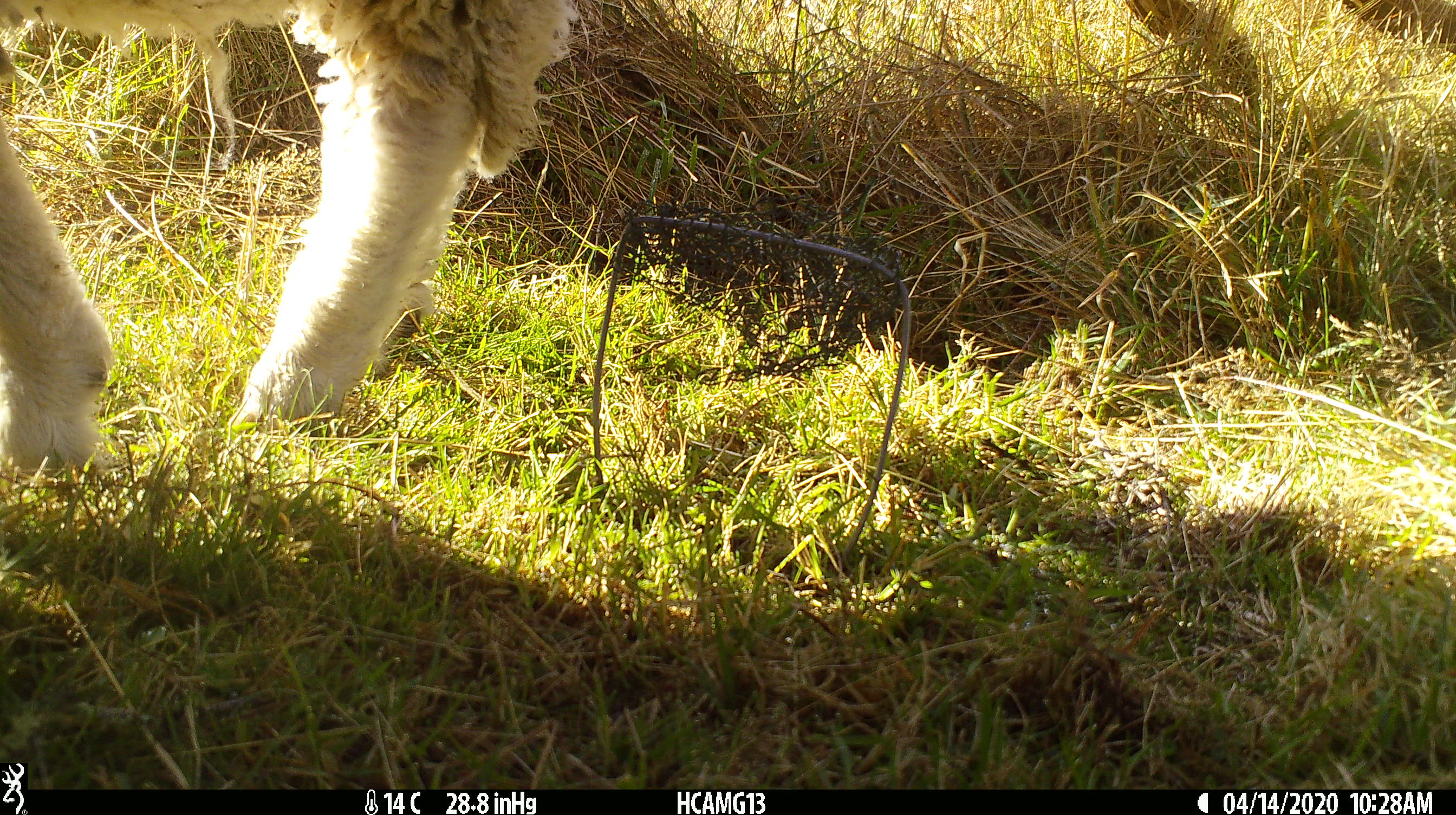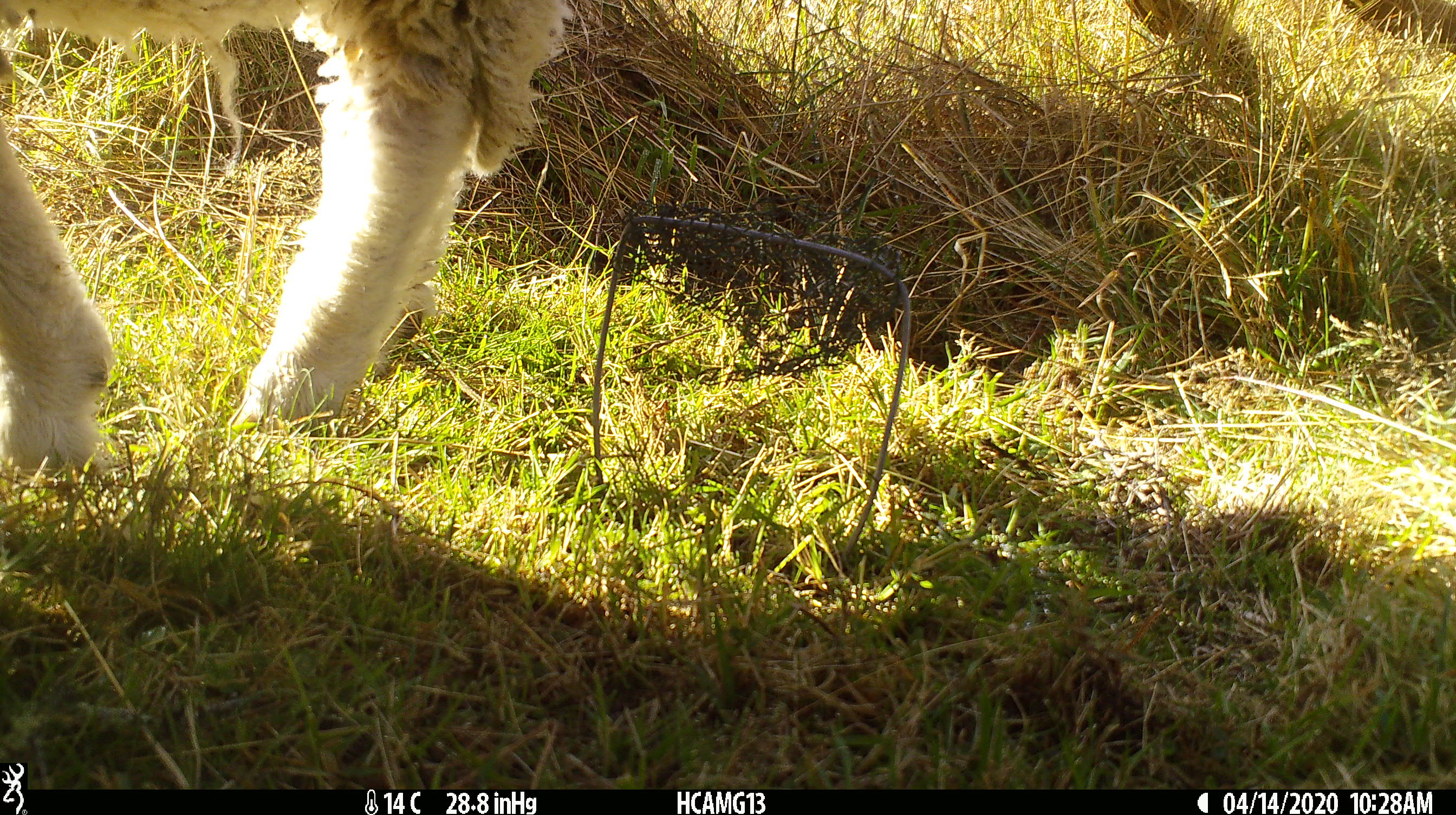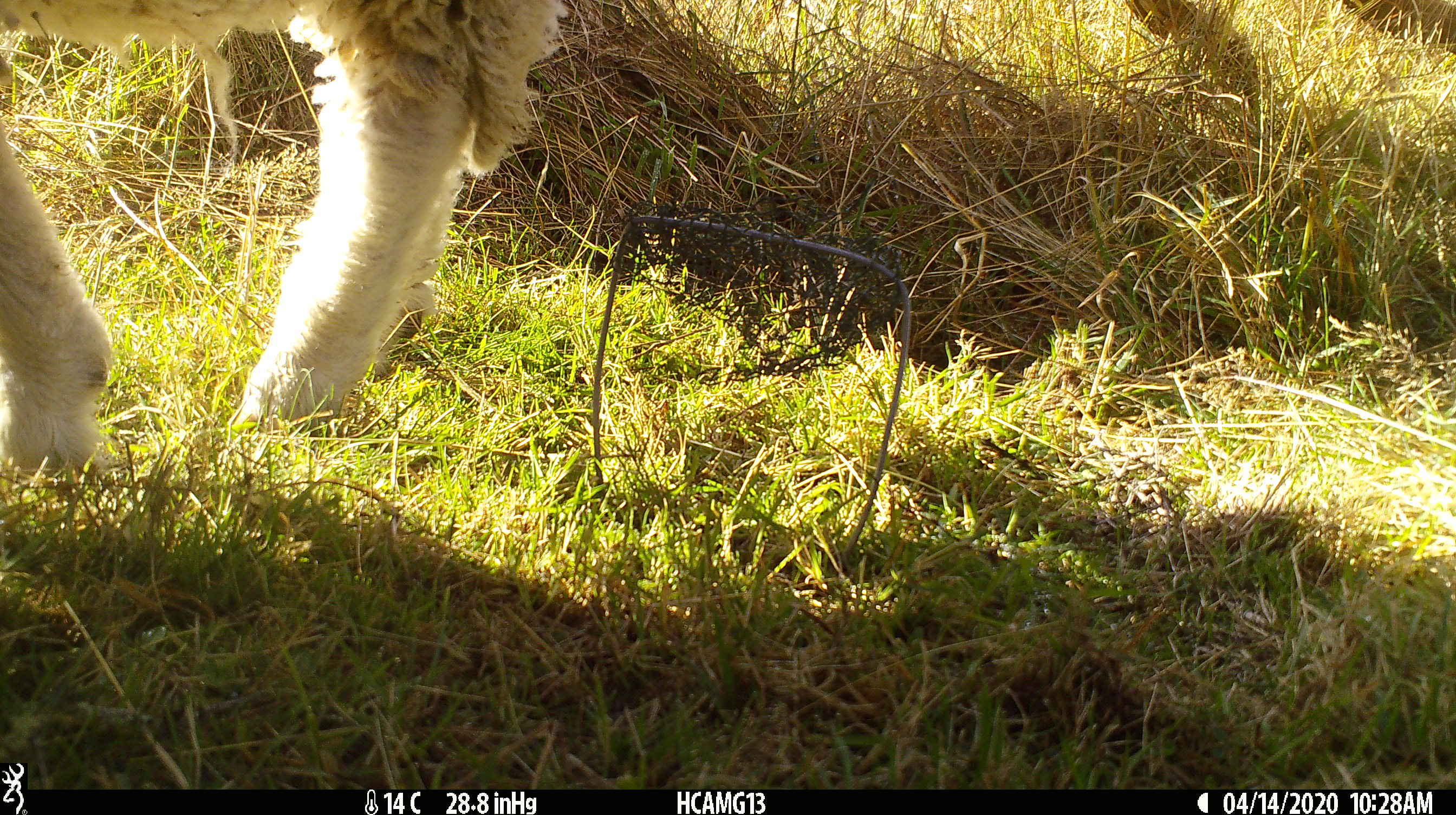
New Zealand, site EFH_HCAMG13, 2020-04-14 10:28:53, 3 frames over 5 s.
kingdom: Animalia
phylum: Chordata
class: Mammalia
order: Artiodactyla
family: Bovidae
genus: Ovis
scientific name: Ovis aries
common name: domestic sheep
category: sheep